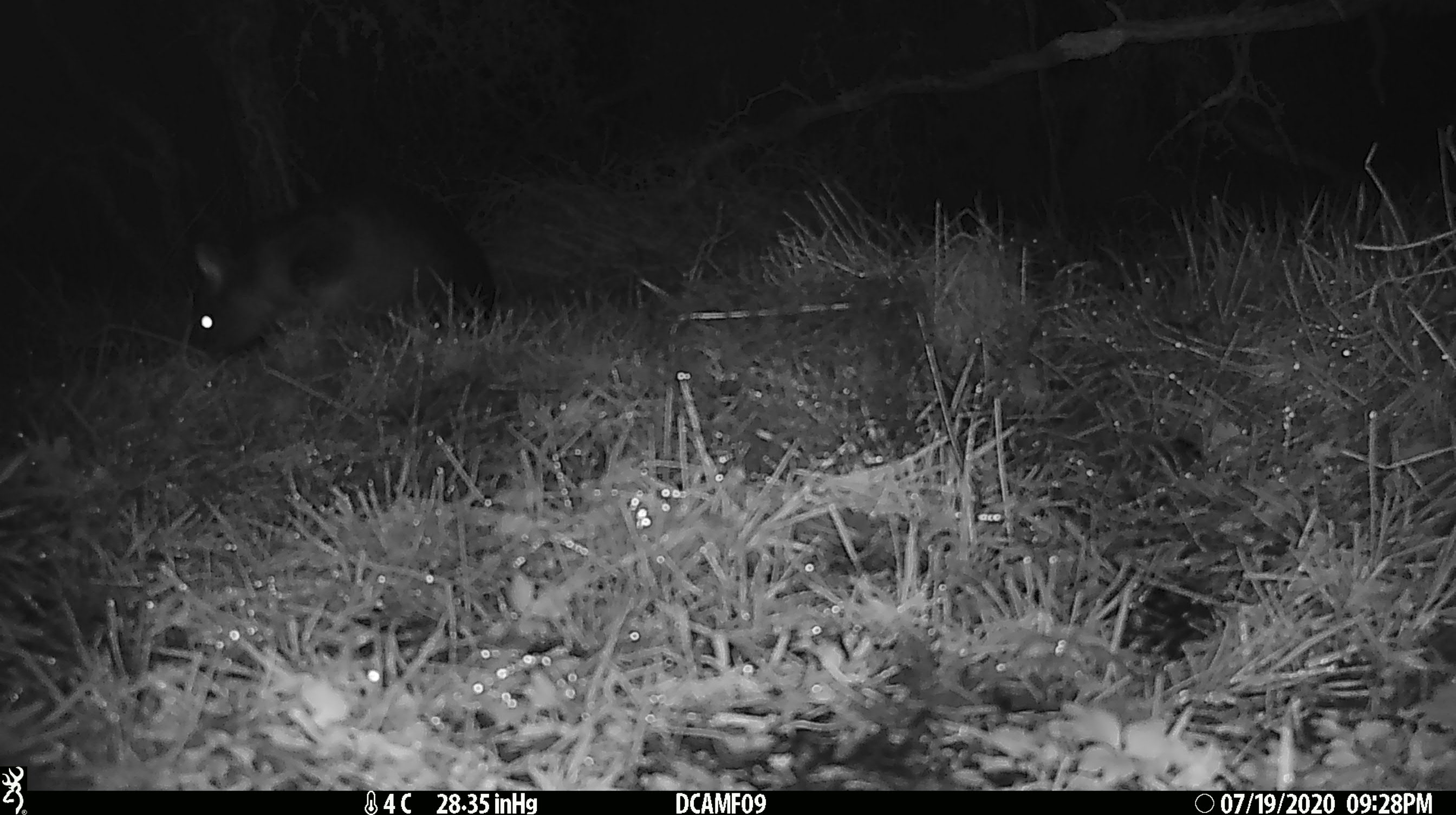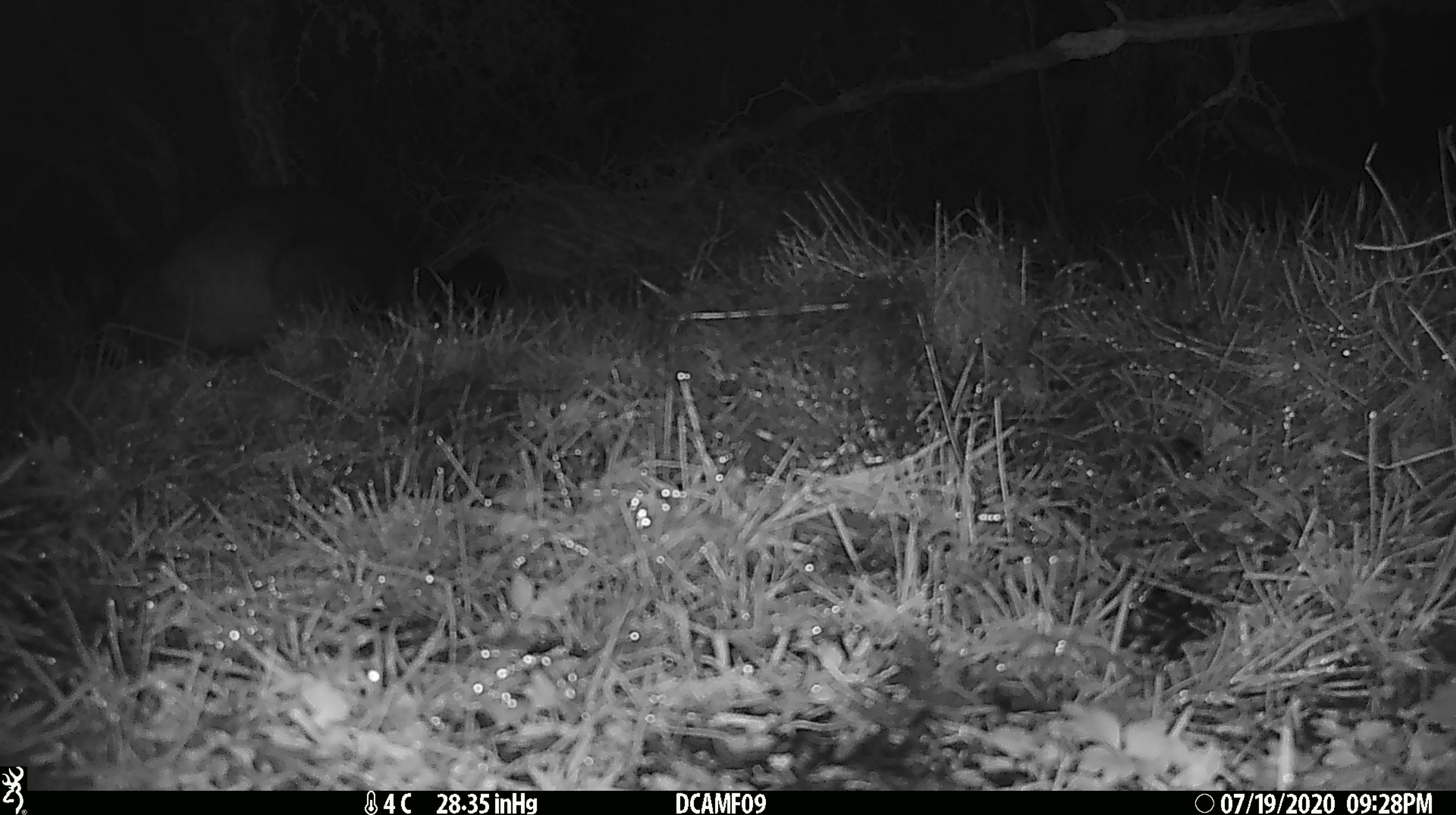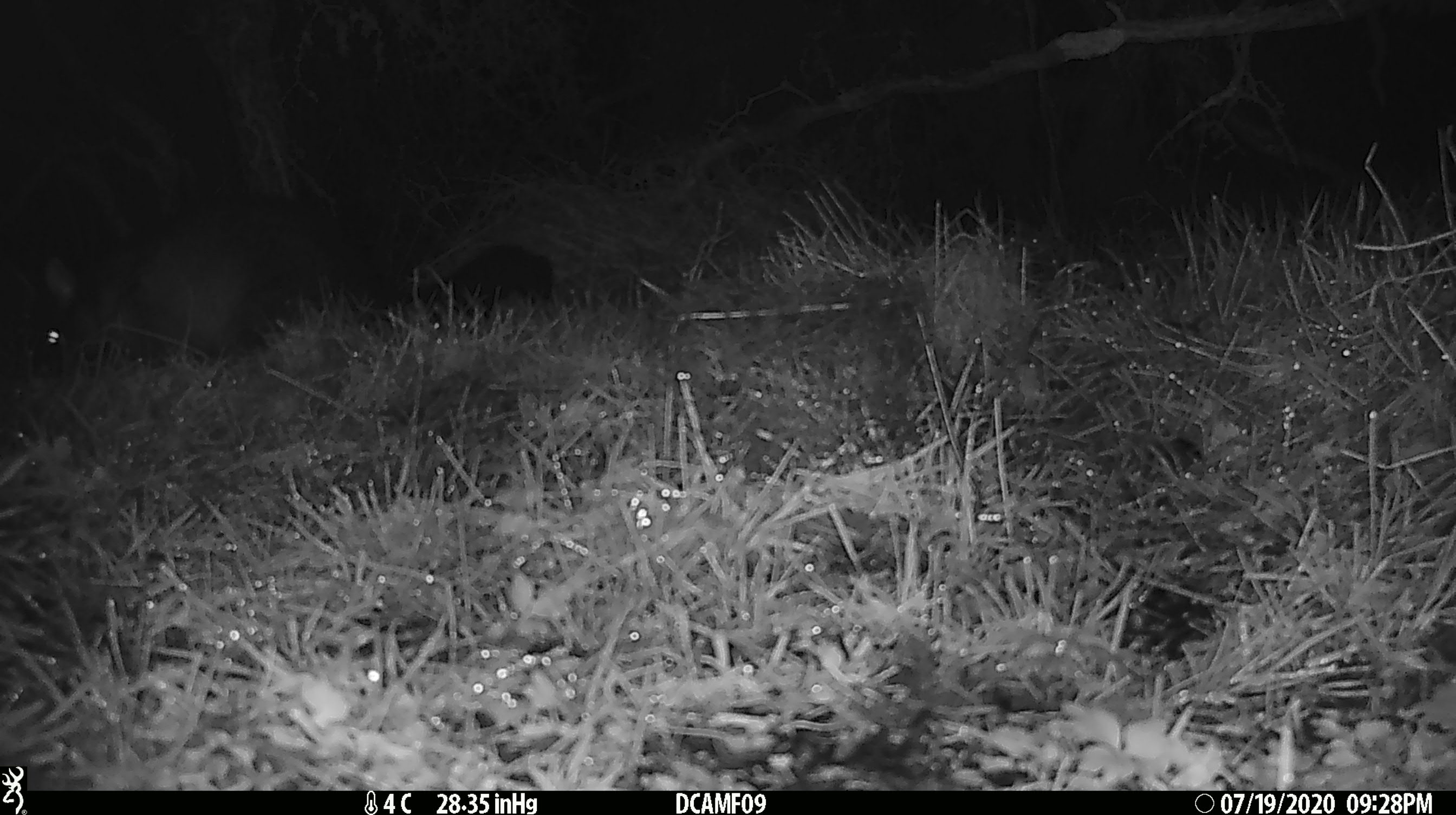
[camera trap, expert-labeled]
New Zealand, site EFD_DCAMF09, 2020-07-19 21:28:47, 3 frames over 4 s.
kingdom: Animalia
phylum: Chordata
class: Mammalia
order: Diprotodontia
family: Phalangeridae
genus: Trichosurus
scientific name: Trichosurus vulpecula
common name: common brushtail possum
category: possum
Possum (common brushtail possum) (Trichosurus vulpecula).